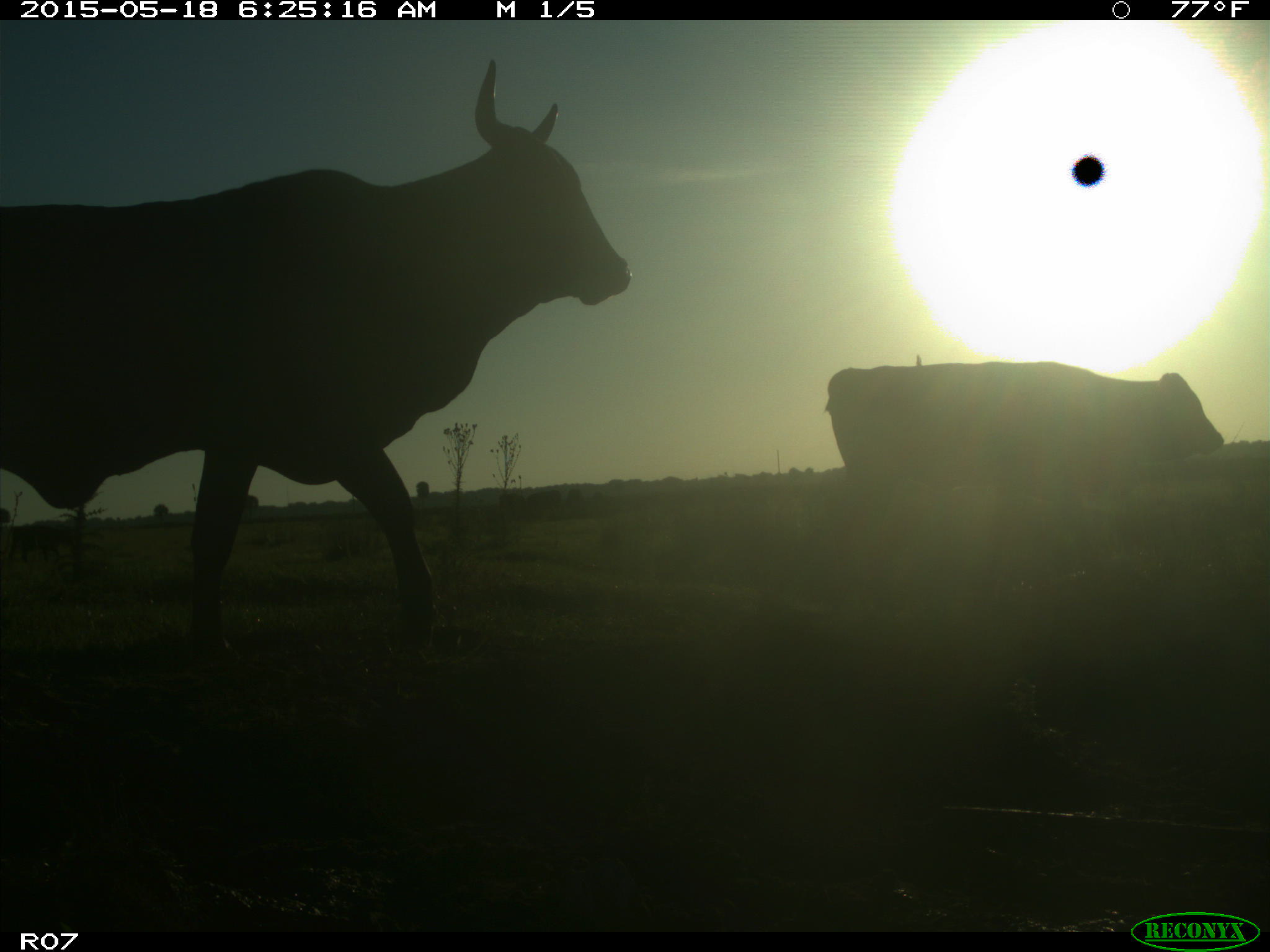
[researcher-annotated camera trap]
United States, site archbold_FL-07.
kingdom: Animalia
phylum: Chordata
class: Mammalia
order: Artiodactyla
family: Bovidae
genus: Bos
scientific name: Bos taurus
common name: domestic cow